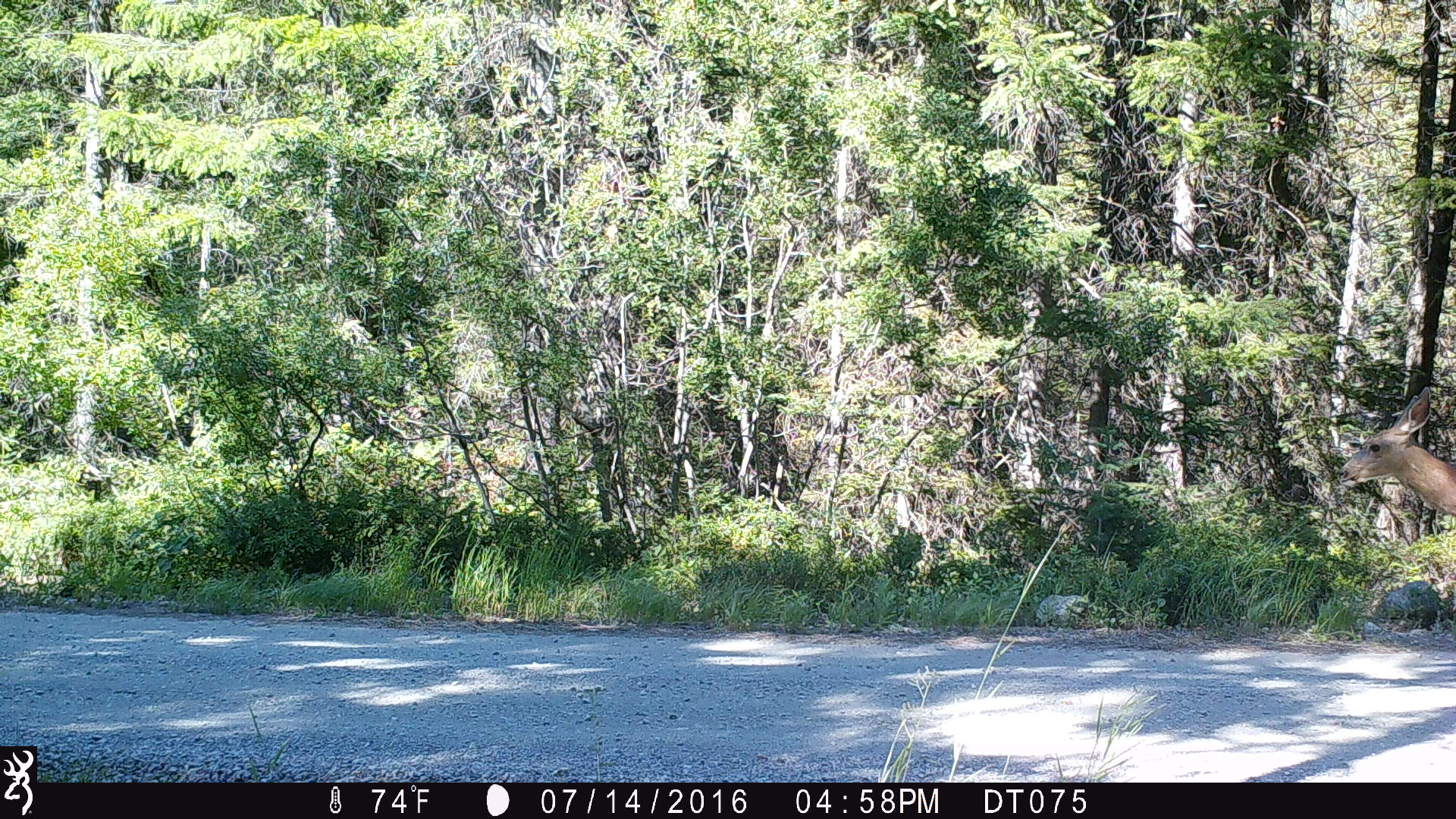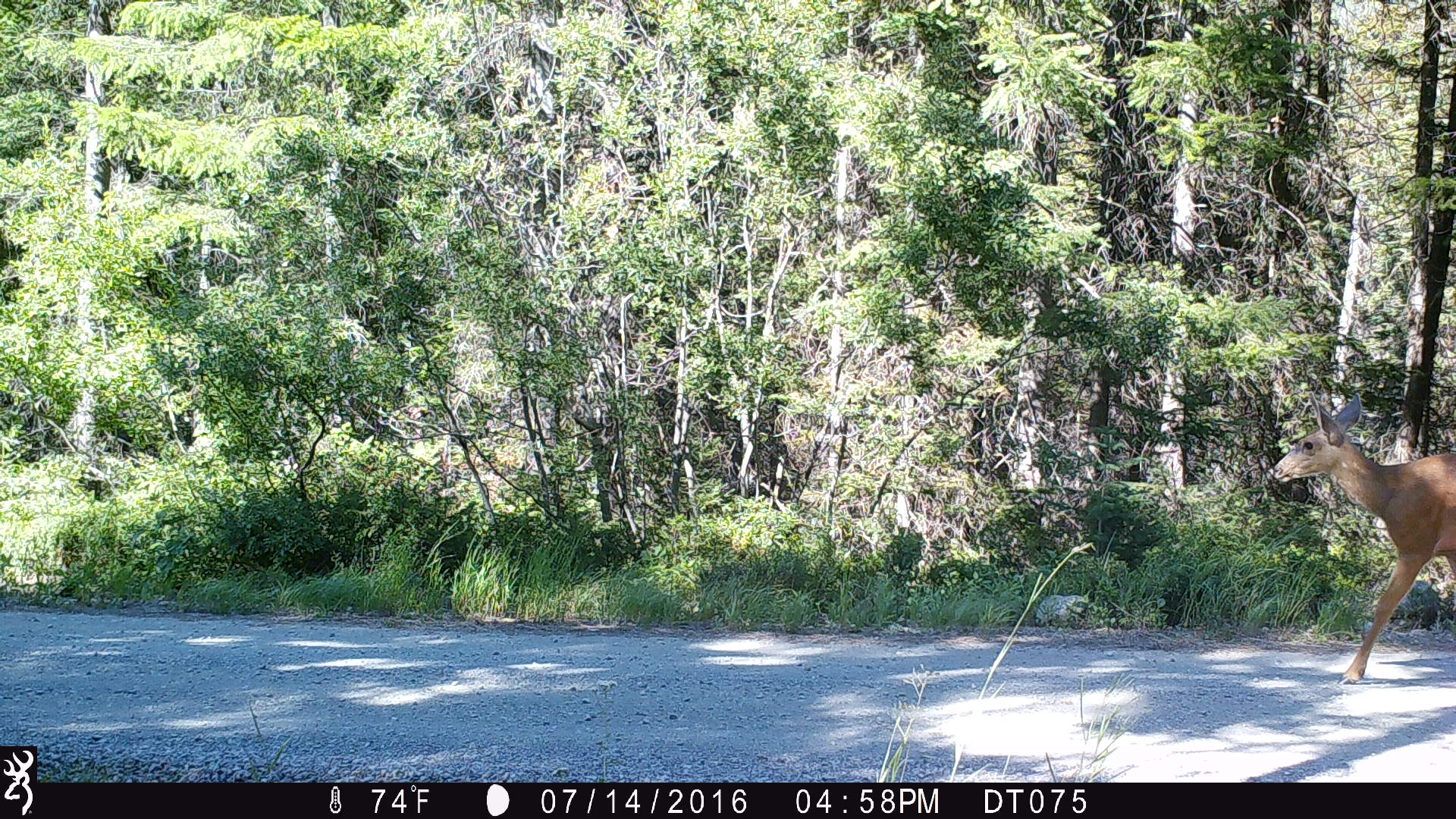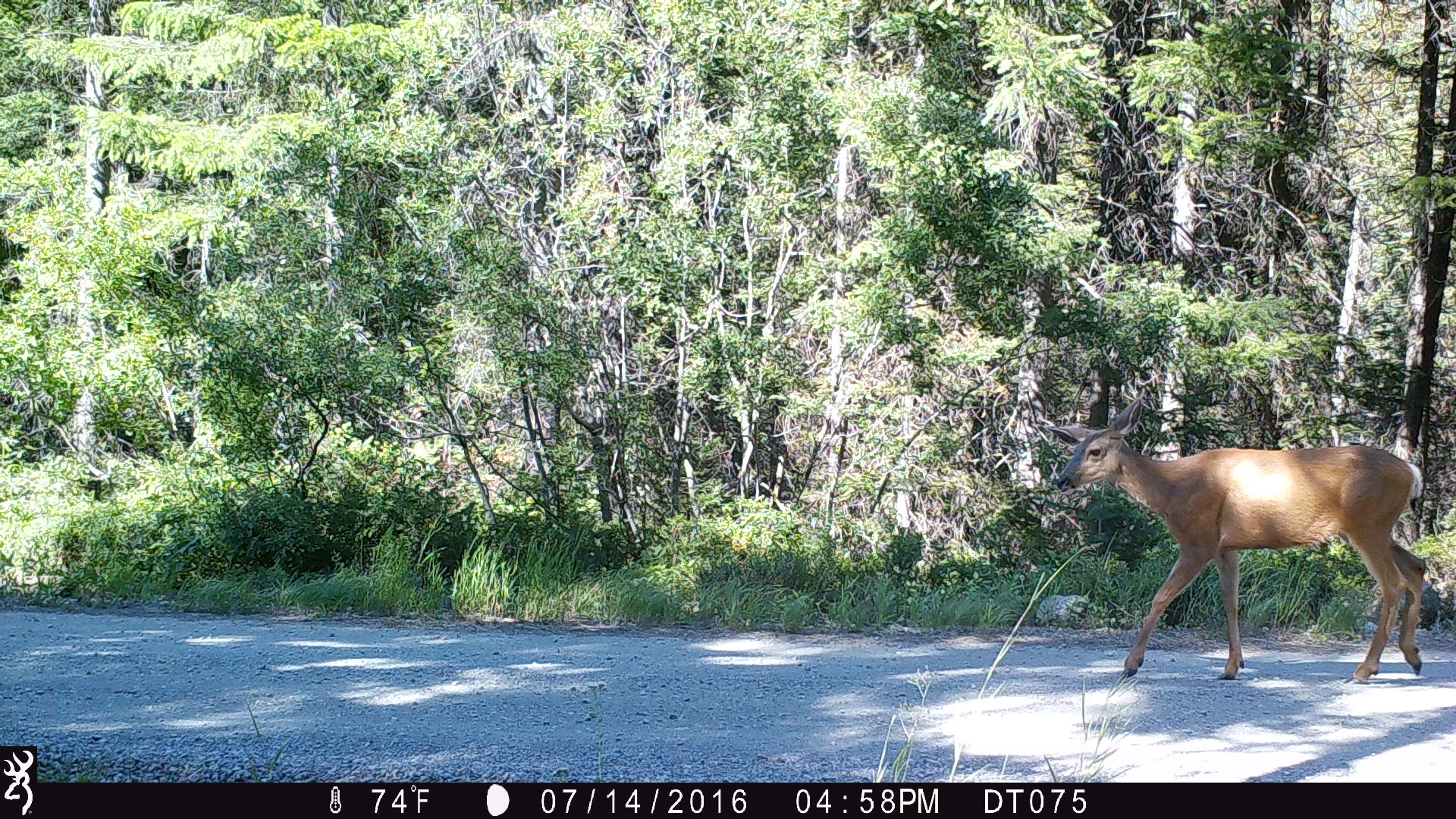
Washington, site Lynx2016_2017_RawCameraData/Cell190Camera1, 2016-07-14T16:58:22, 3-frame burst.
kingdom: Animalia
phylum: Chordata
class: Mammalia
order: Artiodactyla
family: Cervidae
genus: Odocoileus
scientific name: Odocoileus hemionus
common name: mule deer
Odocoileus hemionus (mule deer). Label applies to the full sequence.